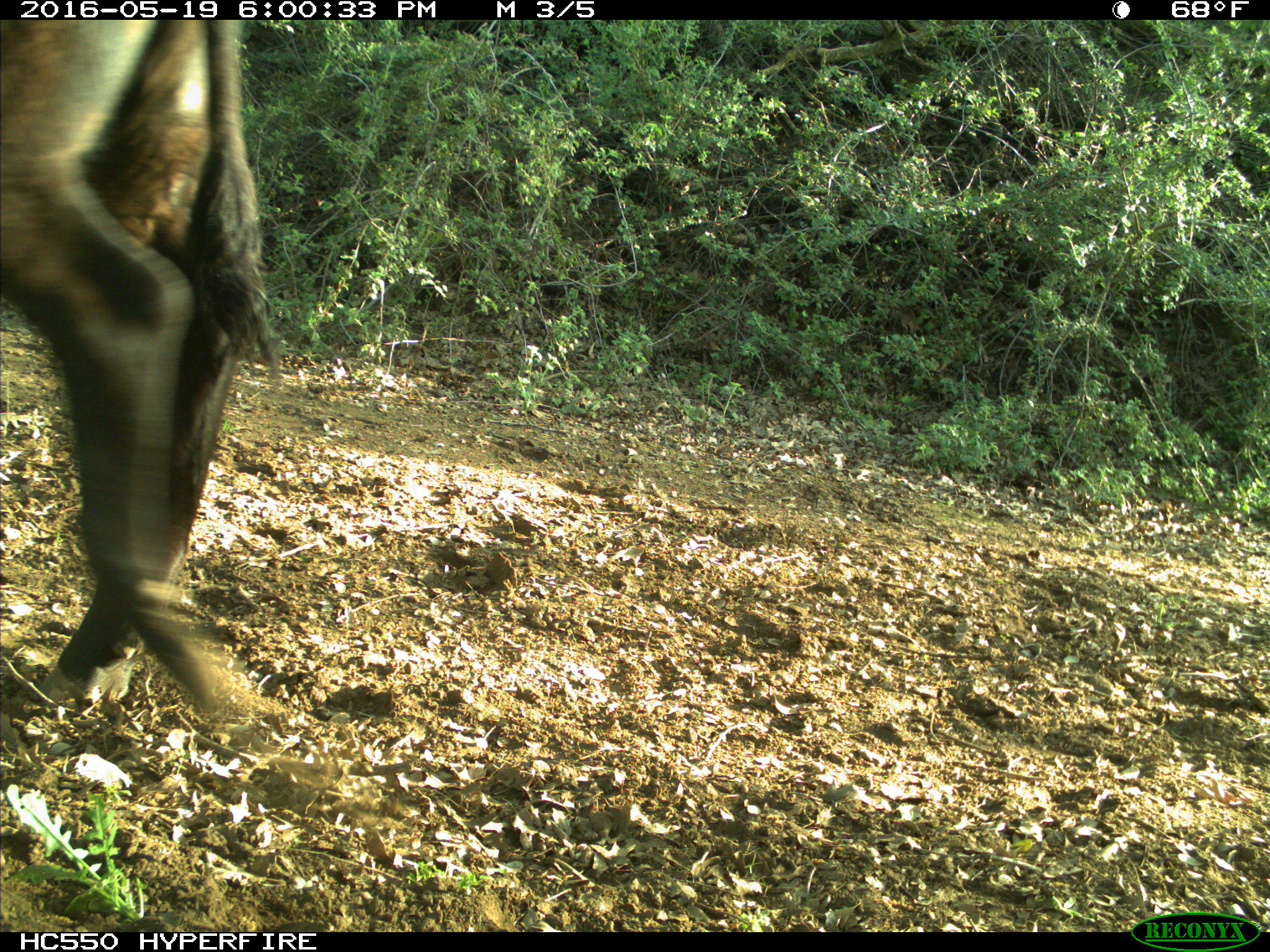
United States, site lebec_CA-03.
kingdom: Animalia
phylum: Chordata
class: Mammalia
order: Artiodactyla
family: Bovidae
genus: Bos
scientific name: Bos taurus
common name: domestic cow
Bos taurus (domestic cow).